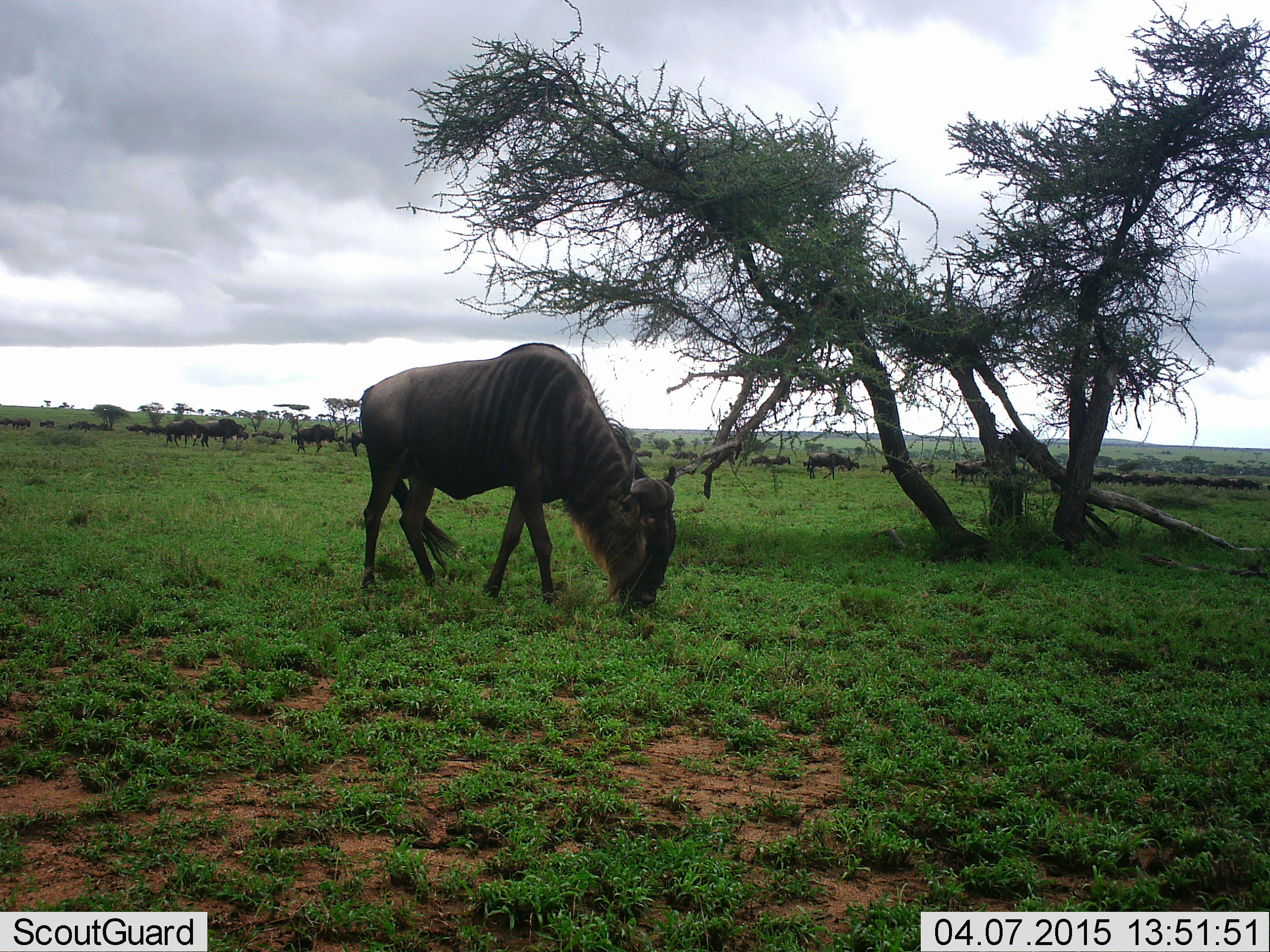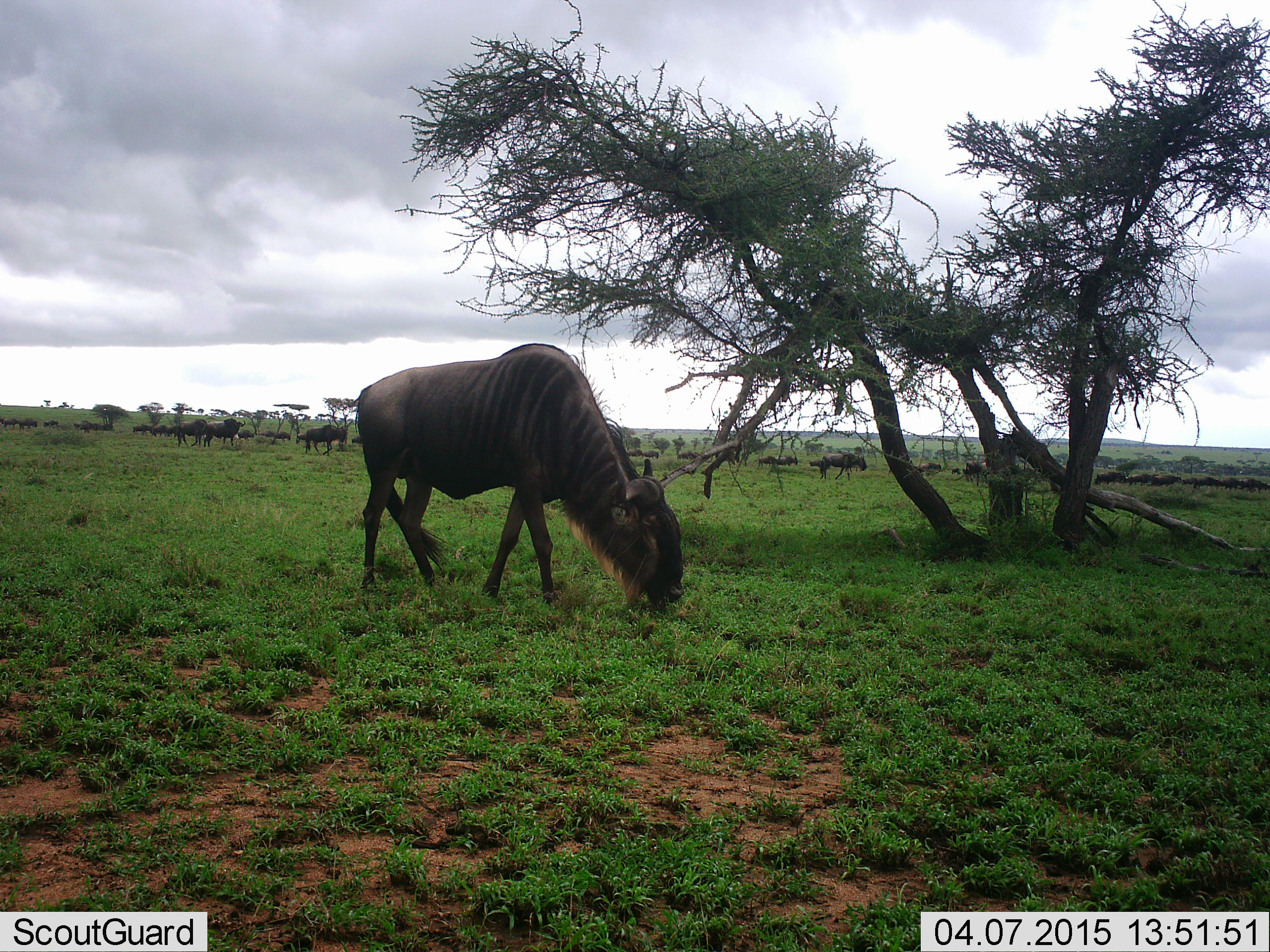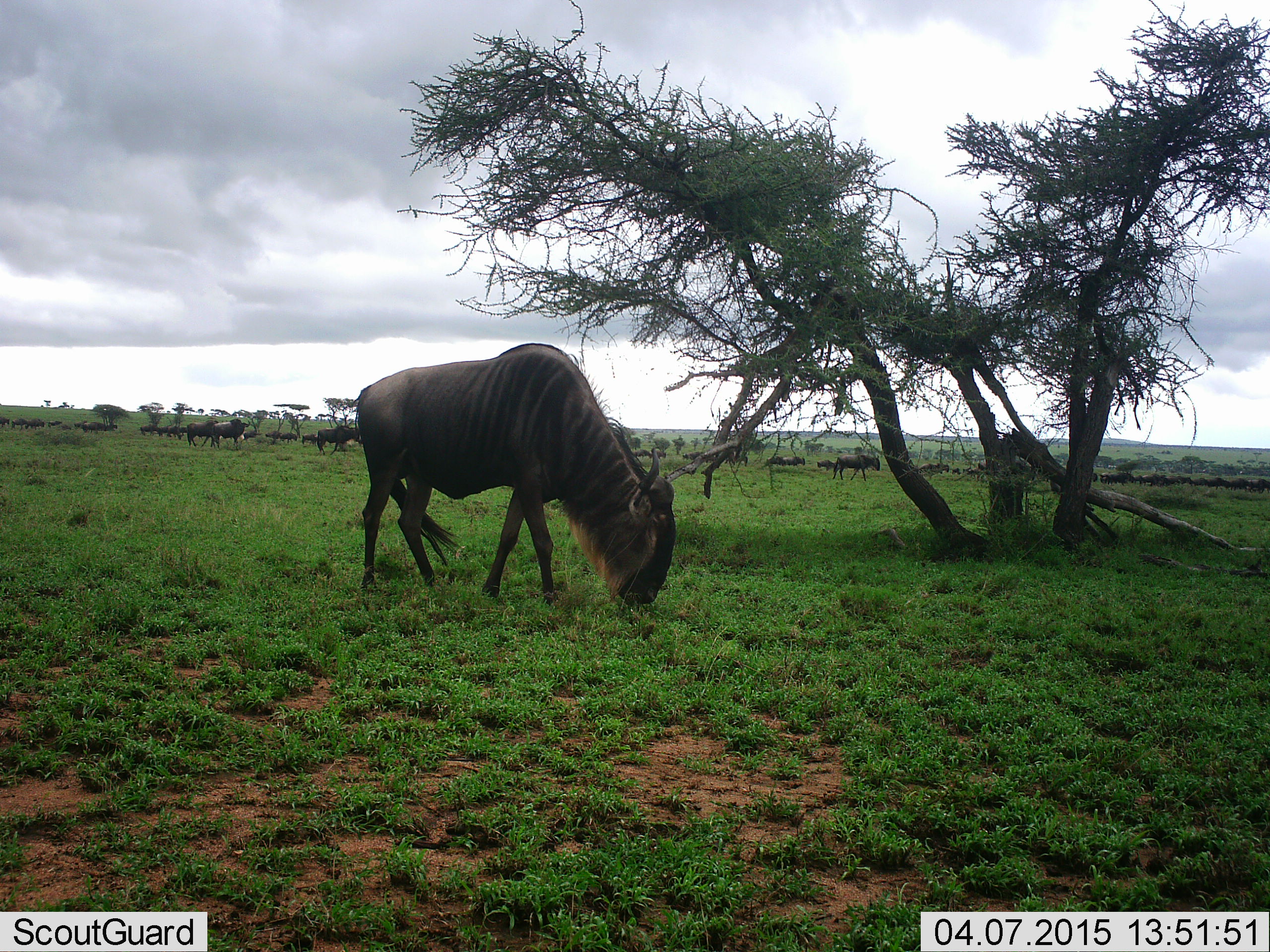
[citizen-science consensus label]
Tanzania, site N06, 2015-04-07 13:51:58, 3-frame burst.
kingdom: Animalia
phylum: Chordata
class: Mammalia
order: Artiodactyla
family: Bovidae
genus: Connochaetes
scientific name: Connochaetes taurinus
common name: blue wildebeest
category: wildebeest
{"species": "wildebeest (blue wildebeest) (Connochaetes taurinus)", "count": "51+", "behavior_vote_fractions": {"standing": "50%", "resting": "10%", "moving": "80%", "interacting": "10%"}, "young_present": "0%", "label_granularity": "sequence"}